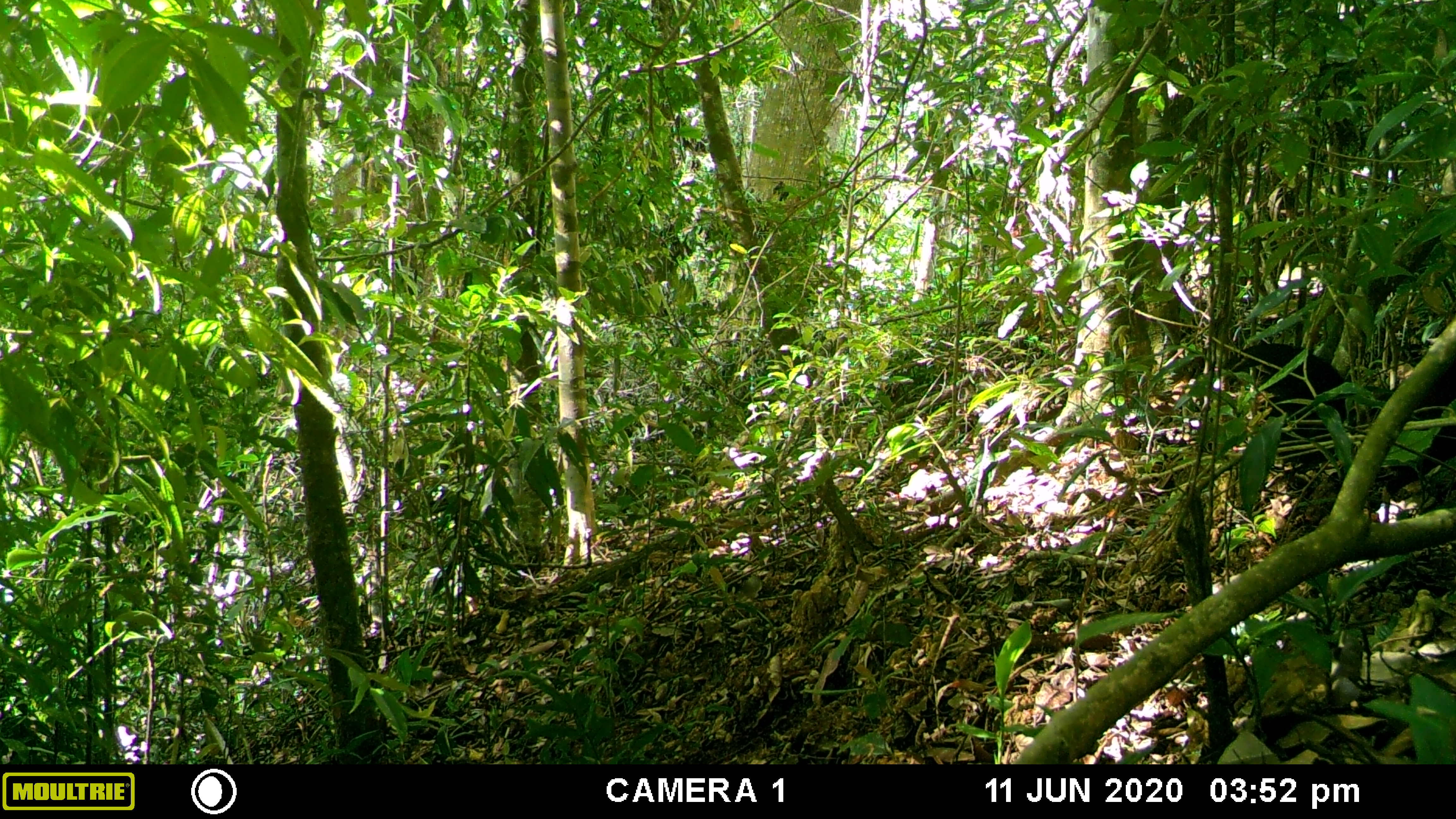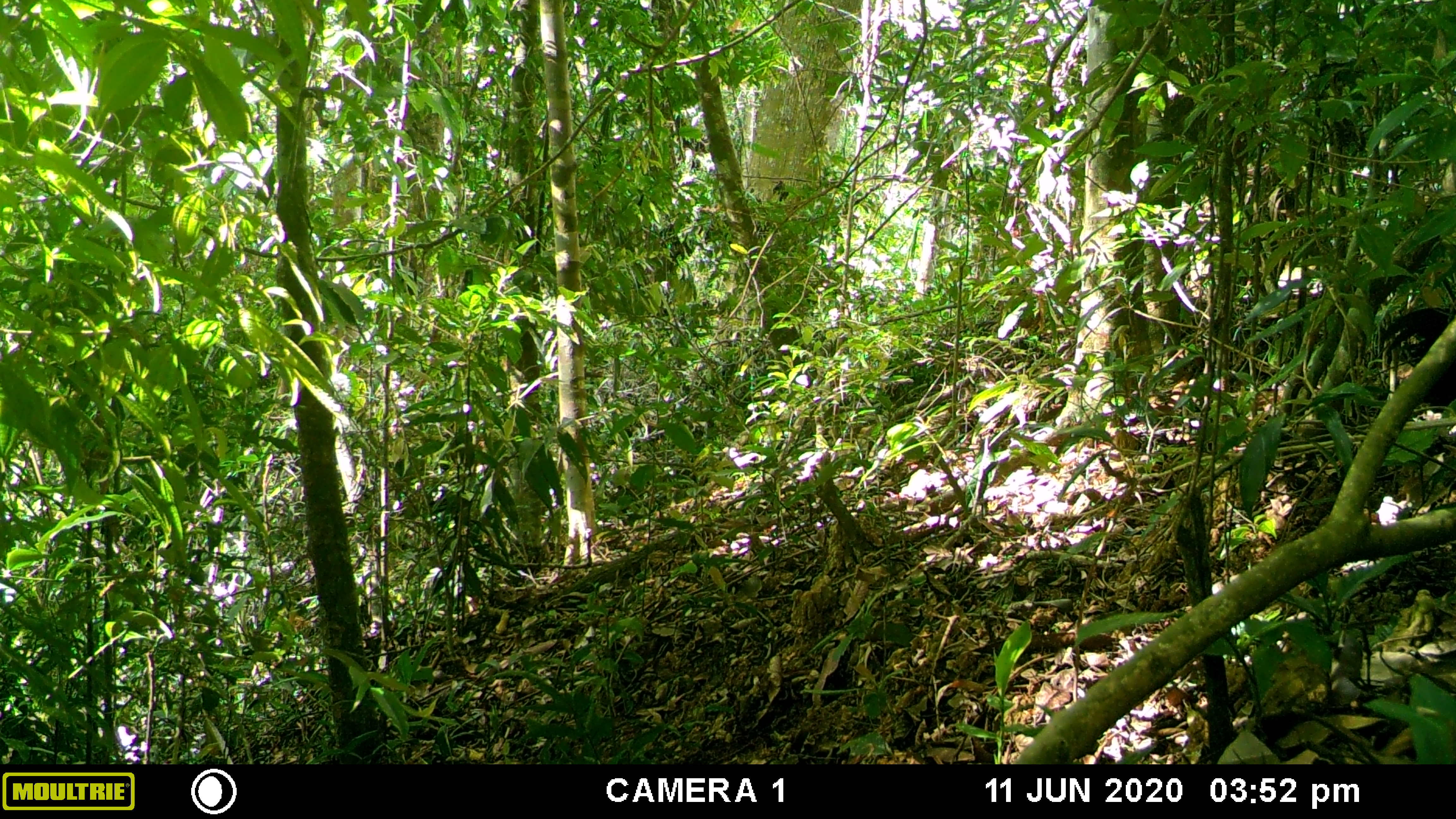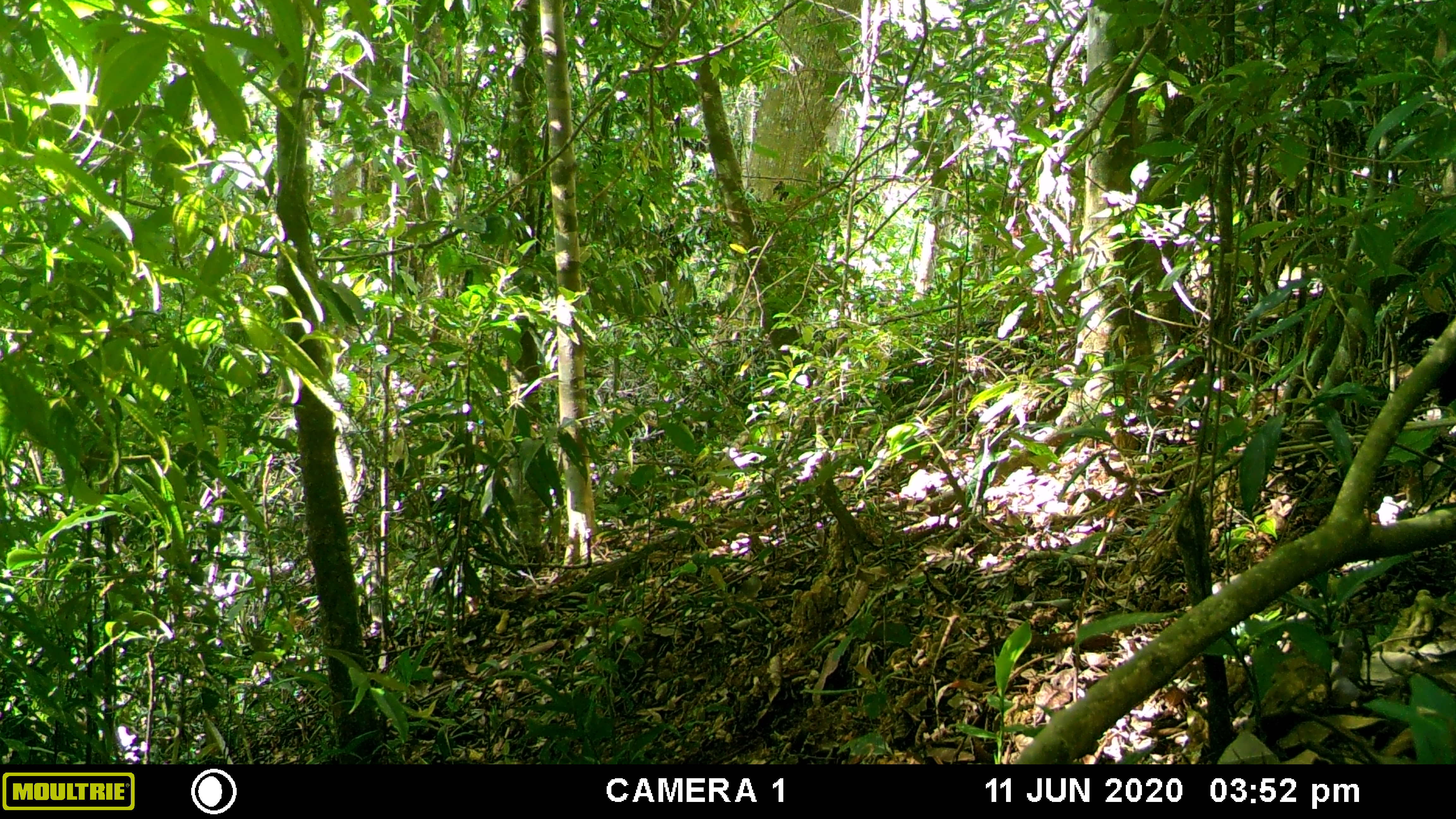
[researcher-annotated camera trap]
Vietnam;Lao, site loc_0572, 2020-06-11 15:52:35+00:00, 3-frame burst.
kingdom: Animalia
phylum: Chordata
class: Aves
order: Galliformes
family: Phasianidae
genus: Gallus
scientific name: Gallus gallus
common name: red junglefowl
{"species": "red junglefowl (Gallus gallus)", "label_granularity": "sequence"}